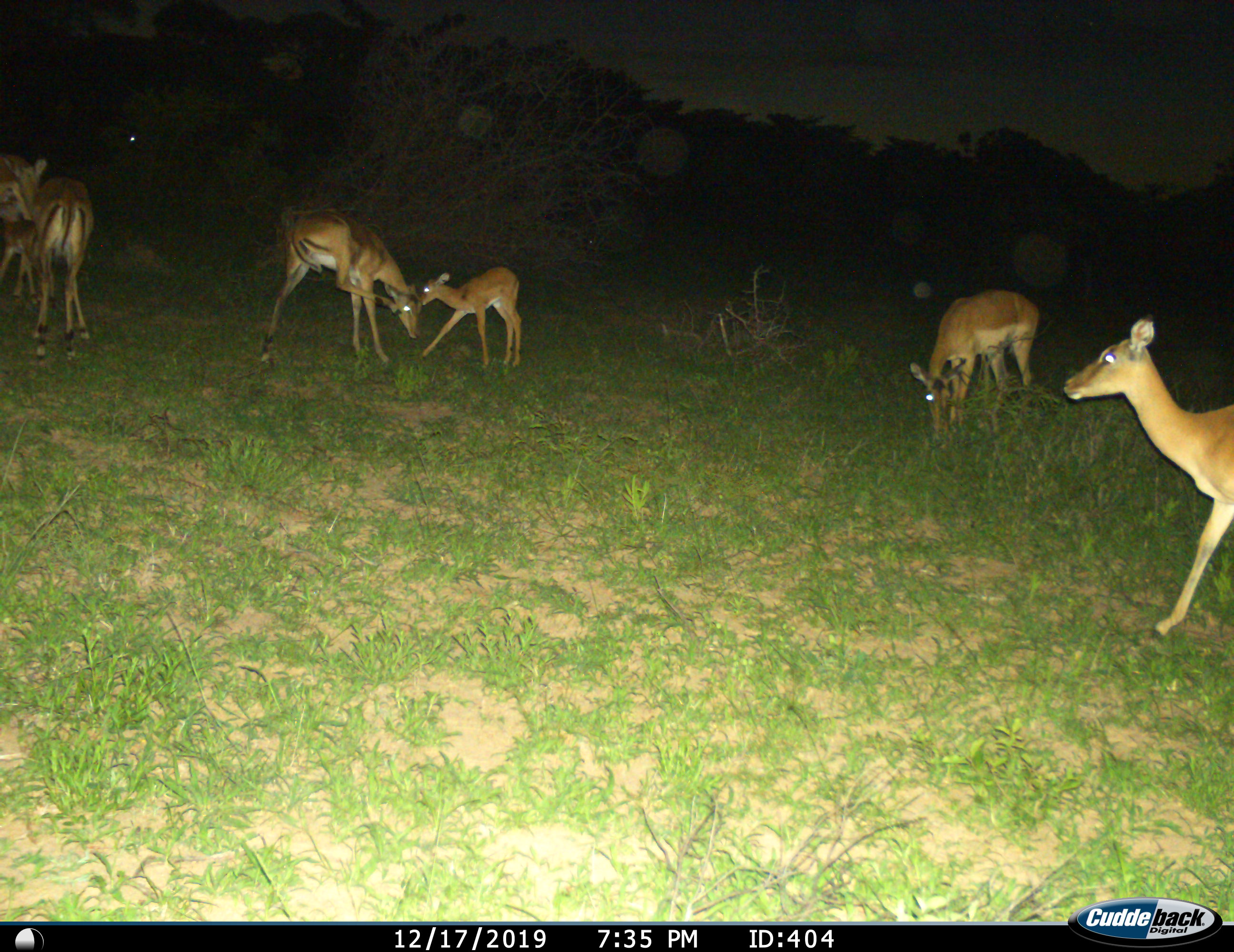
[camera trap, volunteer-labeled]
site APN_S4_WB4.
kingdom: Animalia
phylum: Chordata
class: Mammalia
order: Artiodactyla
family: Bovidae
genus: Aepyceros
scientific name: Aepyceros melampus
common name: impala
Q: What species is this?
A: Impala (Aepyceros melampus).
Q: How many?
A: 6.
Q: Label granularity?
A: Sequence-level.